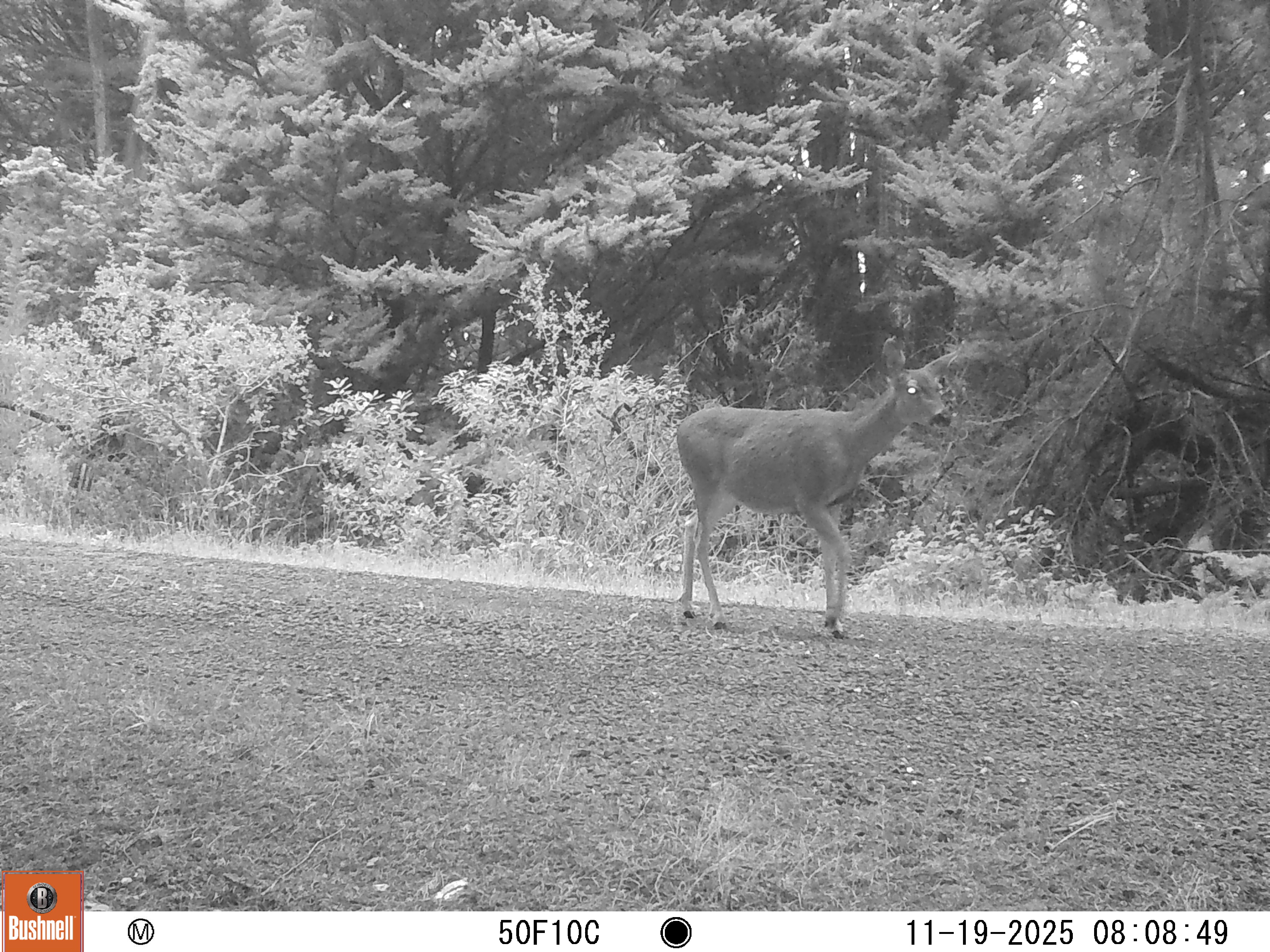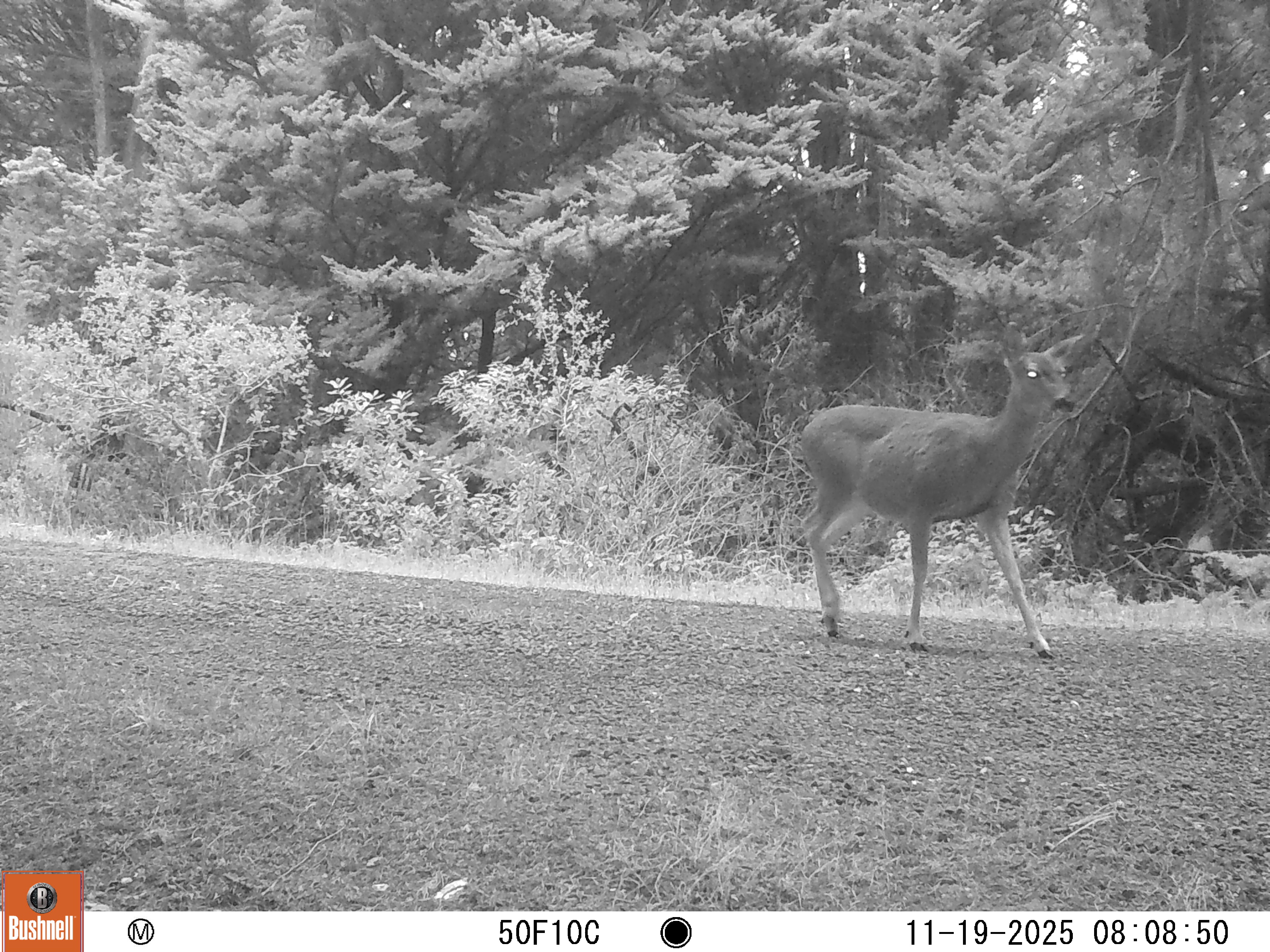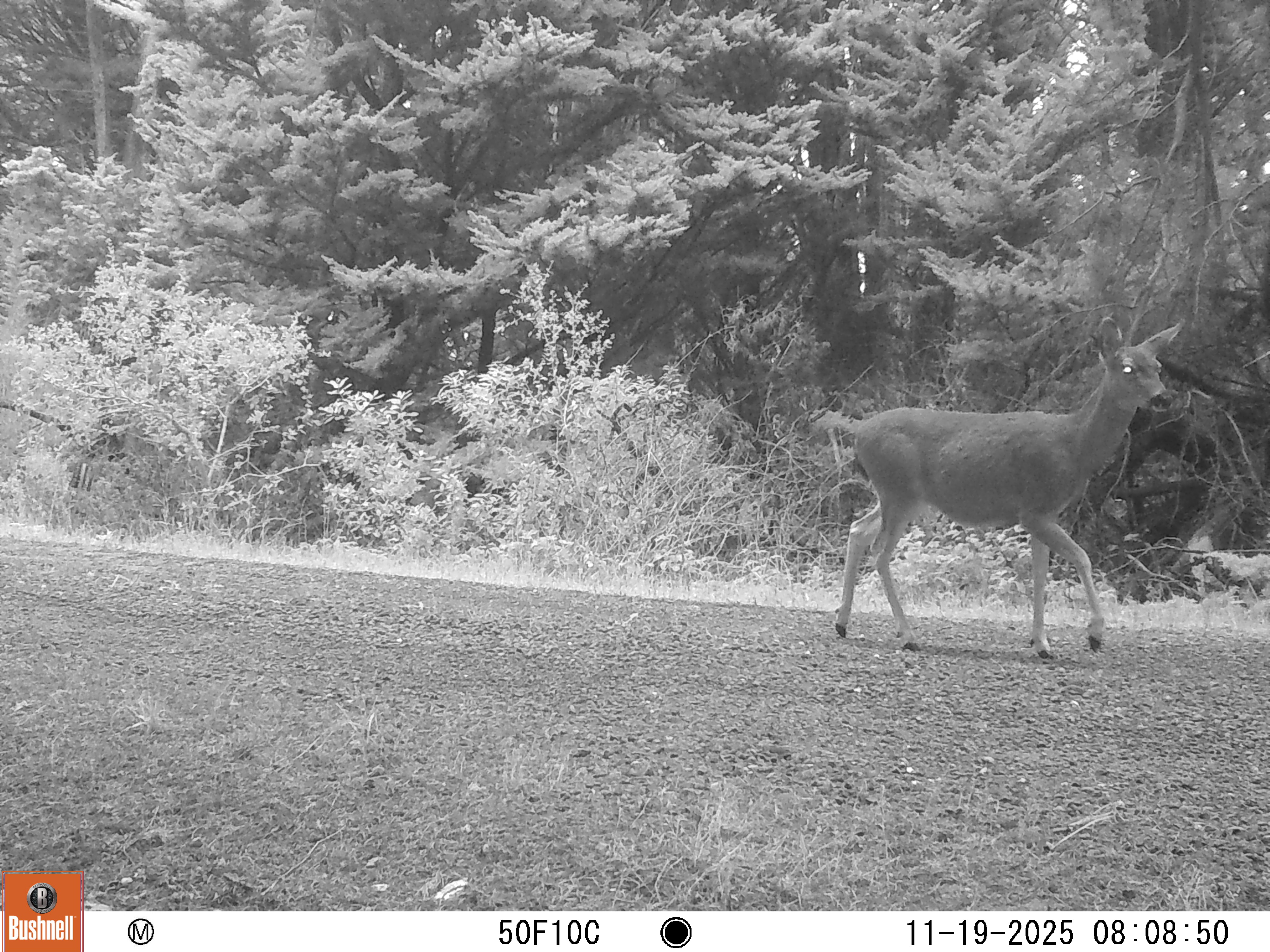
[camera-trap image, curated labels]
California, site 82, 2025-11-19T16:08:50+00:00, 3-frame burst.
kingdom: Animalia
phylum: Chordata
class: Mammalia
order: Artiodactyla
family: Cervidae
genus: Odocoileus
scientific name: Odocoileus hemionus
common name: mule deer